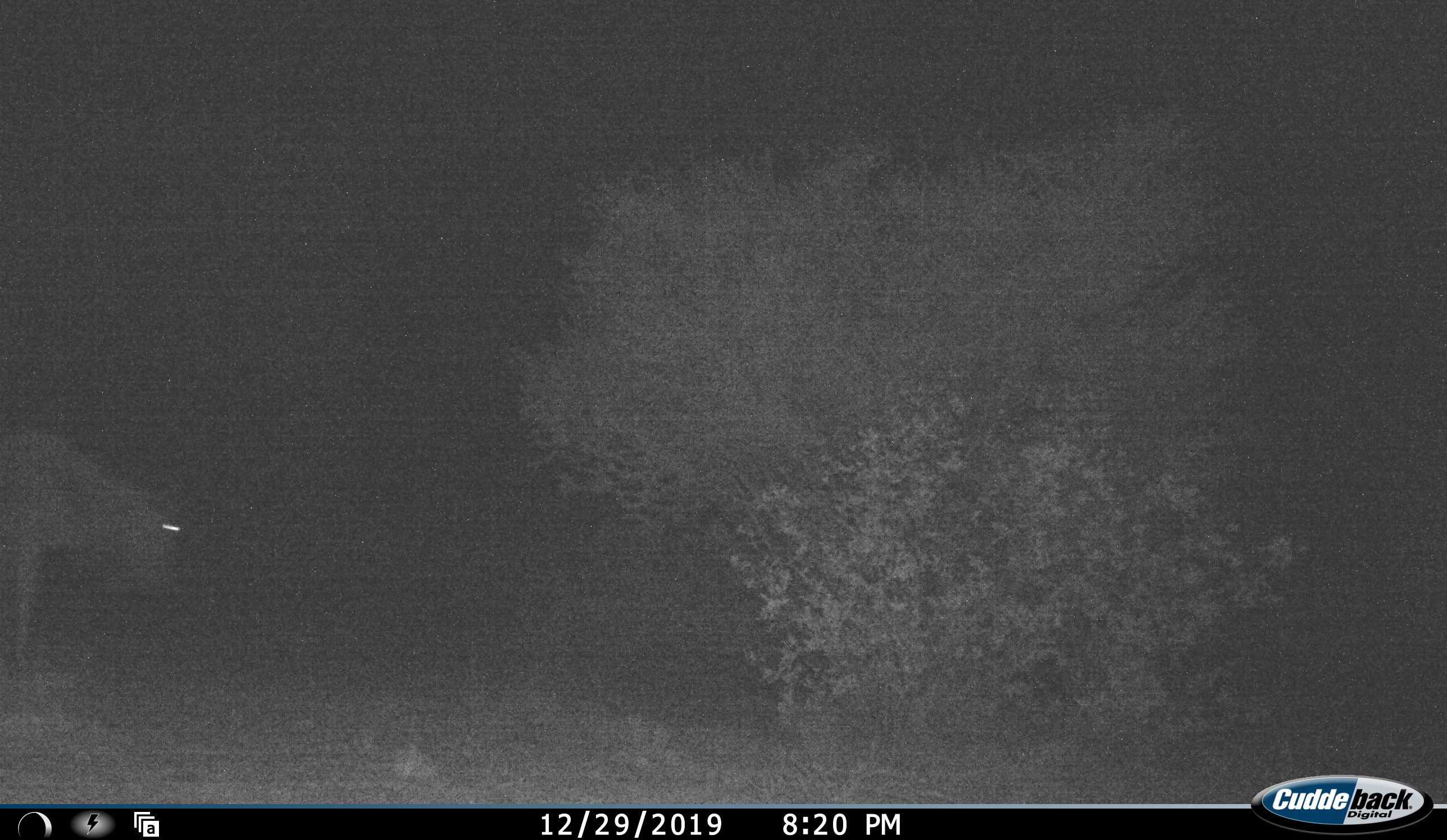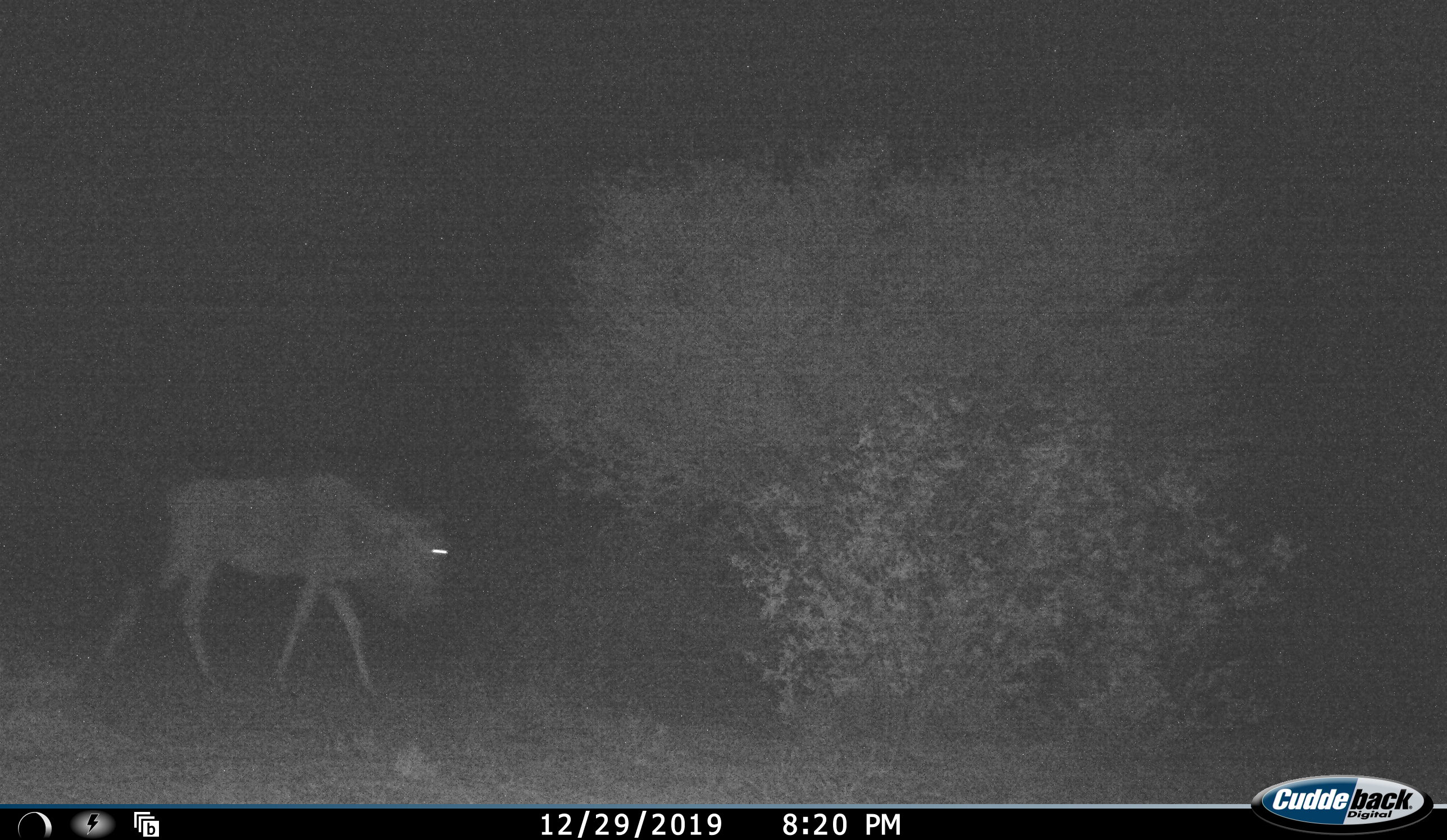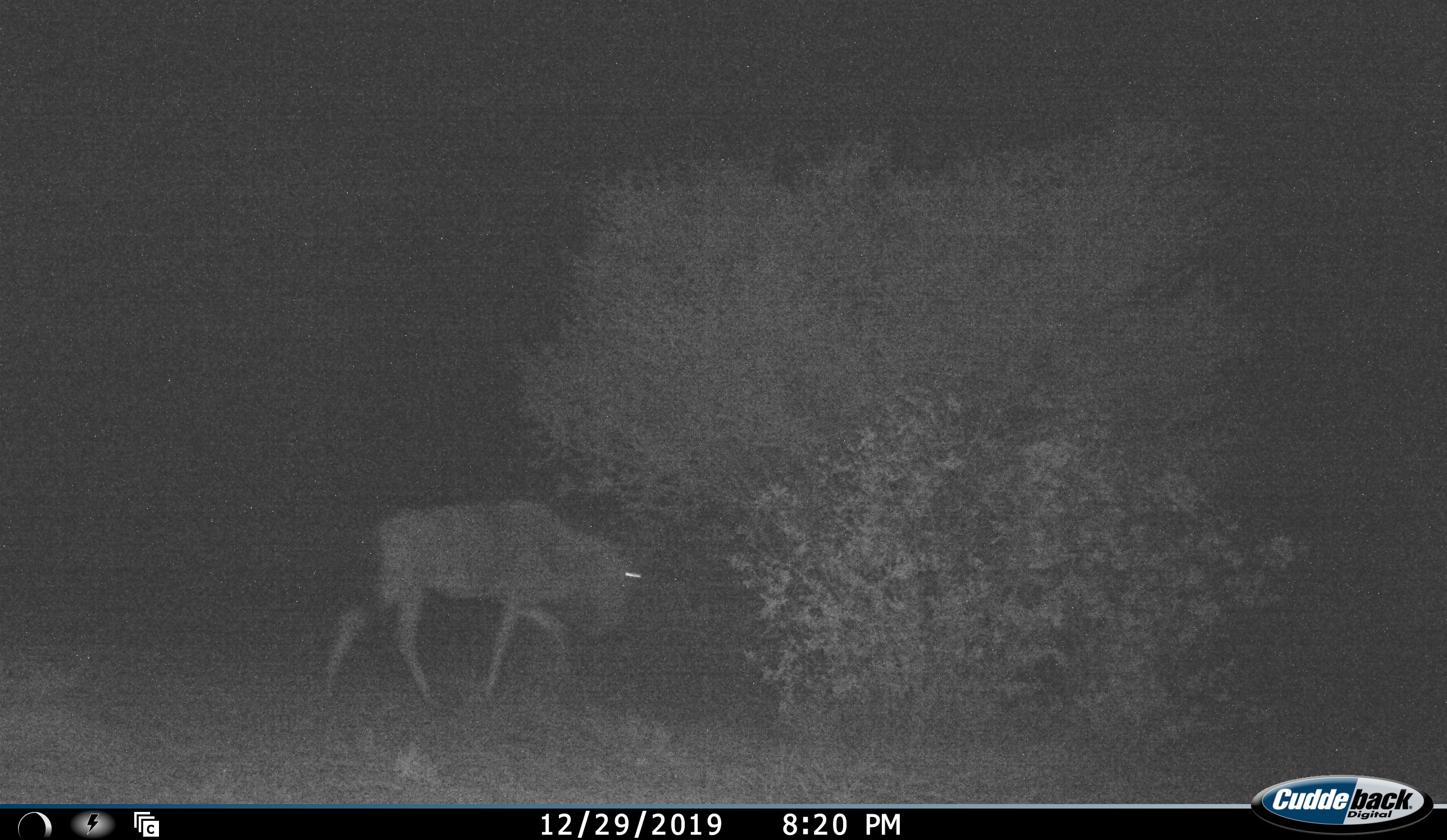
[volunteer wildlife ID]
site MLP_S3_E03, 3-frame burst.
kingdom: Animalia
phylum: Chordata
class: Mammalia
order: Artiodactyla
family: Bovidae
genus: Connochaetes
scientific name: Connochaetes taurinus taurinus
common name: blue wildebeest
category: wildebeestblue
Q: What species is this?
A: Wildebeestblue (blue wildebeest) (Connochaetes taurinus taurinus).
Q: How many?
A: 1.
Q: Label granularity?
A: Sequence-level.